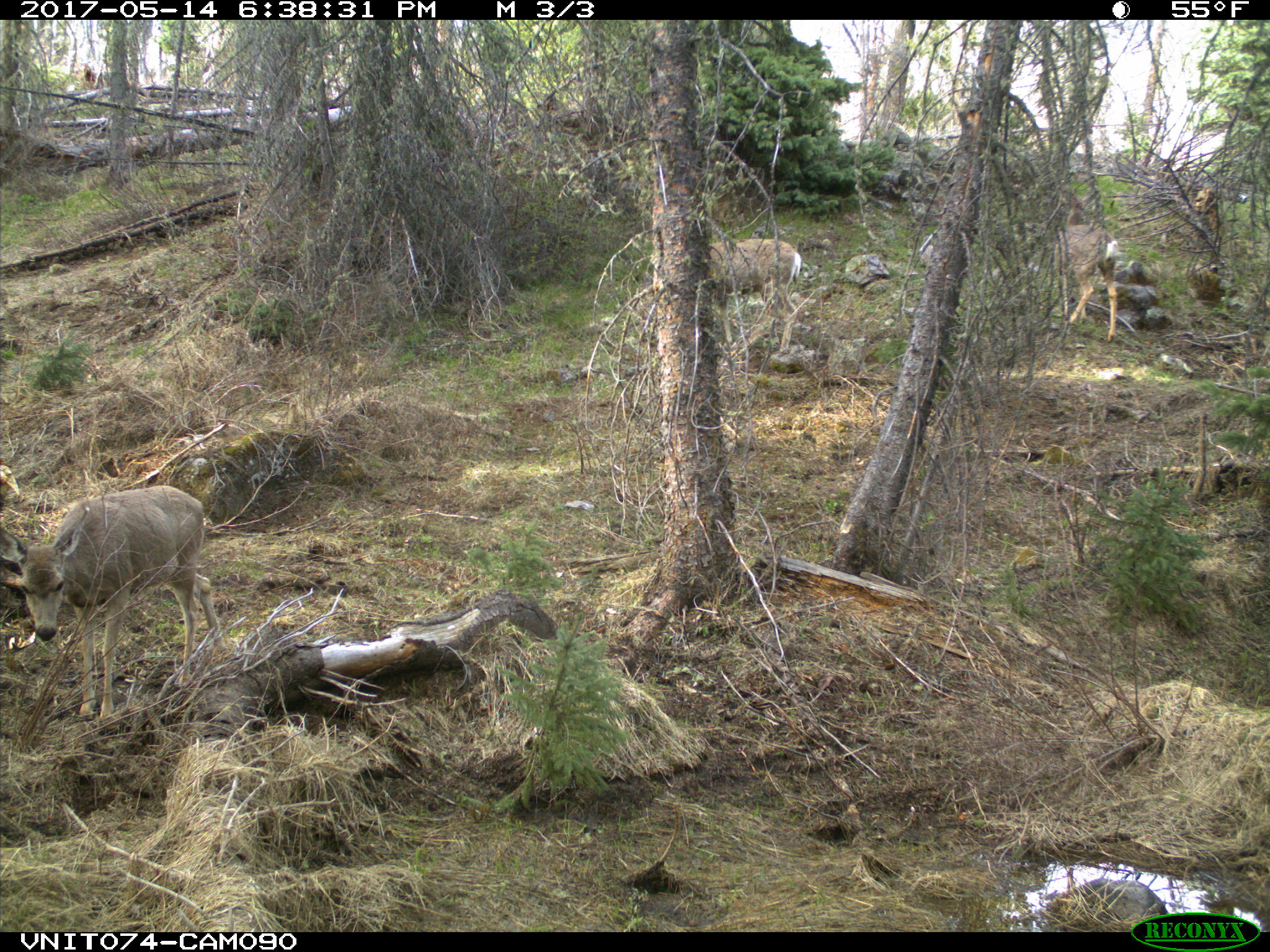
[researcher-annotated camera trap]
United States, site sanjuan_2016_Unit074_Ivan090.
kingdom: Animalia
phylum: Chordata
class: Mammalia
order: Artiodactyla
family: Cervidae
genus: Odocoileus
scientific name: Odocoileus hemionus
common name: mule deer